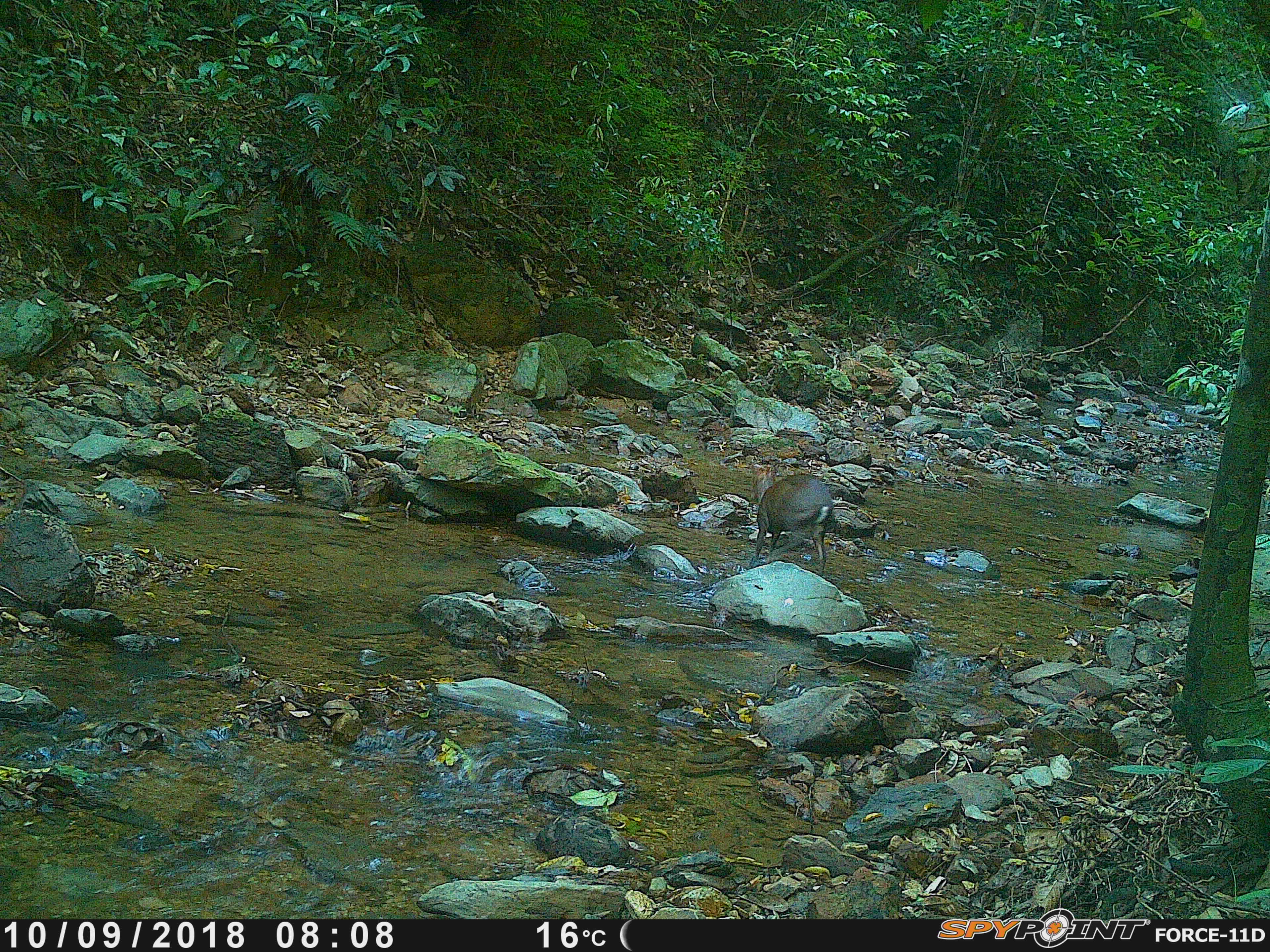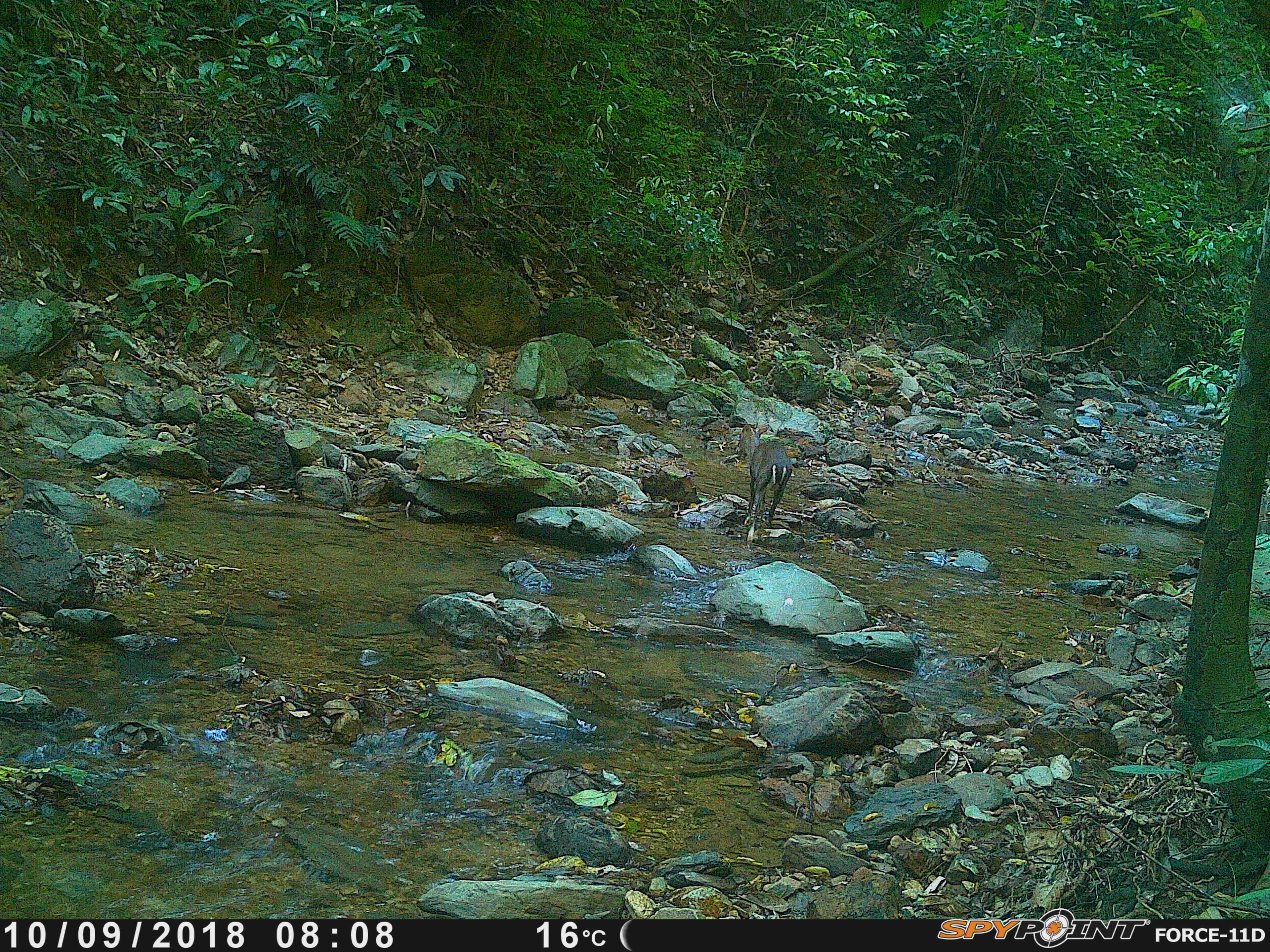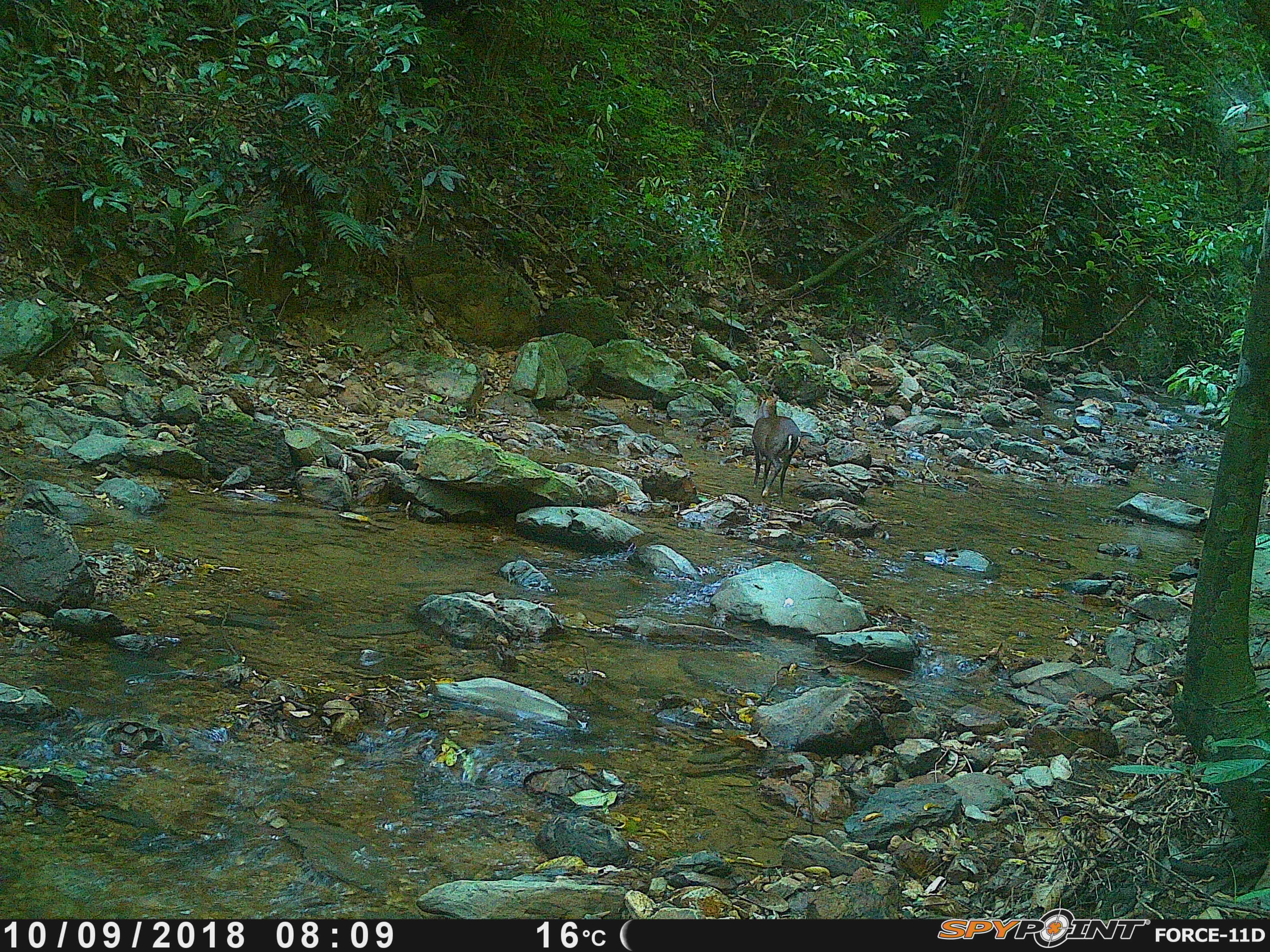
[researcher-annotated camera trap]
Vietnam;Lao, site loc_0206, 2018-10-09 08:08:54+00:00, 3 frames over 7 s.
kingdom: Animalia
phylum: Chordata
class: Mammalia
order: Artiodactyla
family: Cervidae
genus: Muntiacus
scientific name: Muntiacus rooseveltorum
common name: roosevelt's muntjac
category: roosevelts muntjac group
Roosevelts muntjac group (roosevelt's muntjac) (Muntiacus rooseveltorum). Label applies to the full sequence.